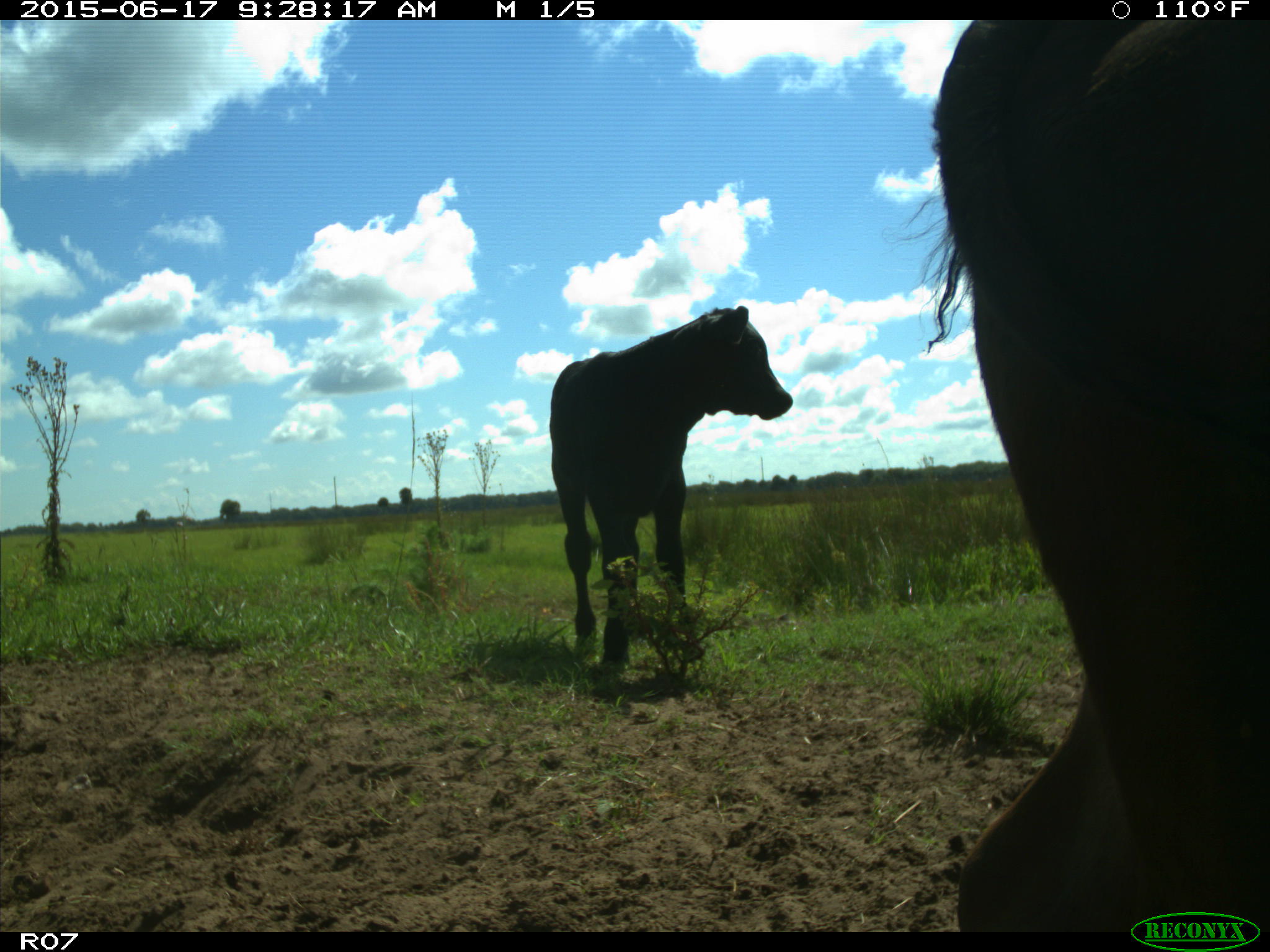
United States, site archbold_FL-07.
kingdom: Animalia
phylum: Chordata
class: Mammalia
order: Artiodactyla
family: Bovidae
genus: Bos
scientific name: Bos taurus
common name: domestic cow